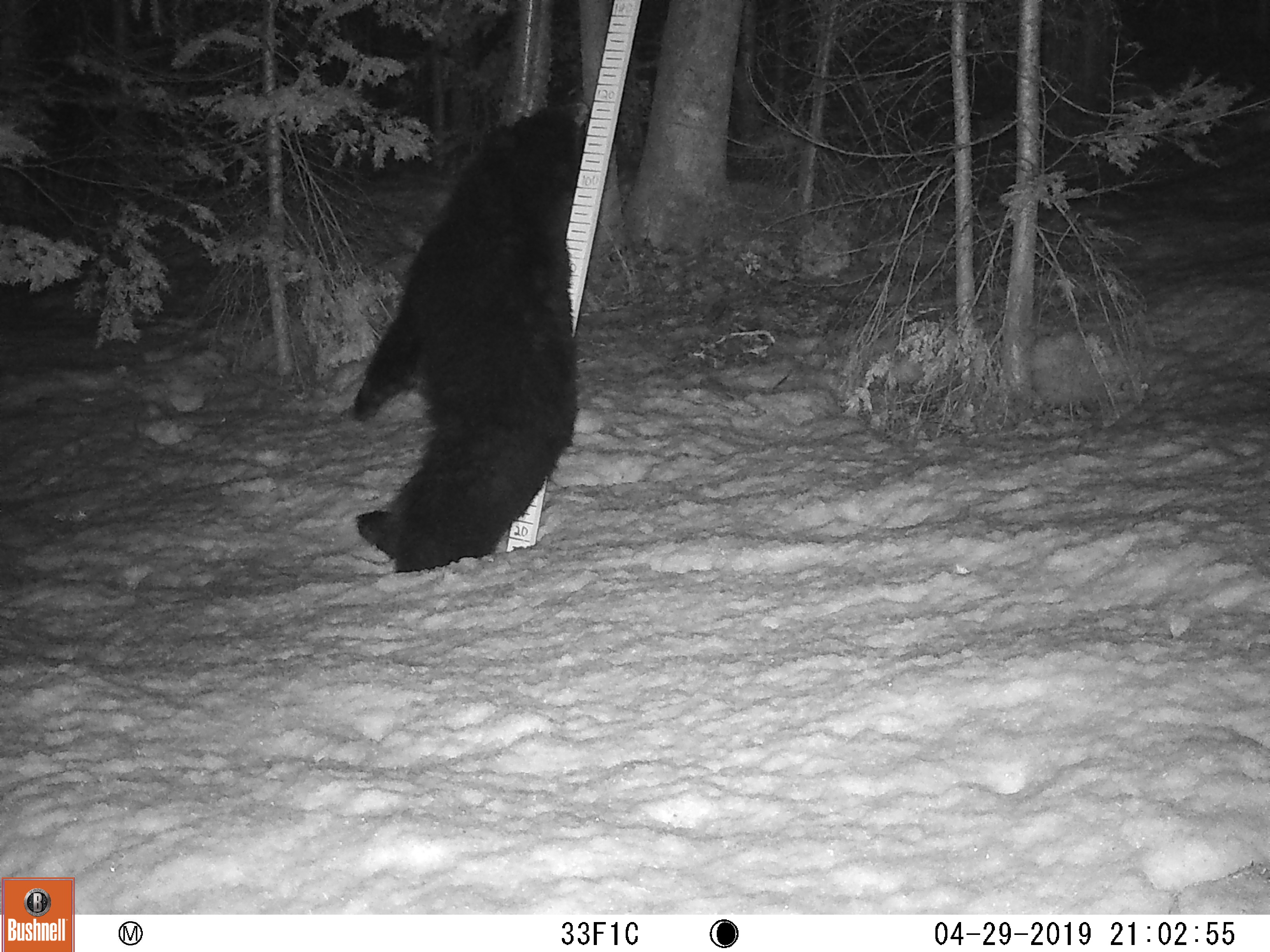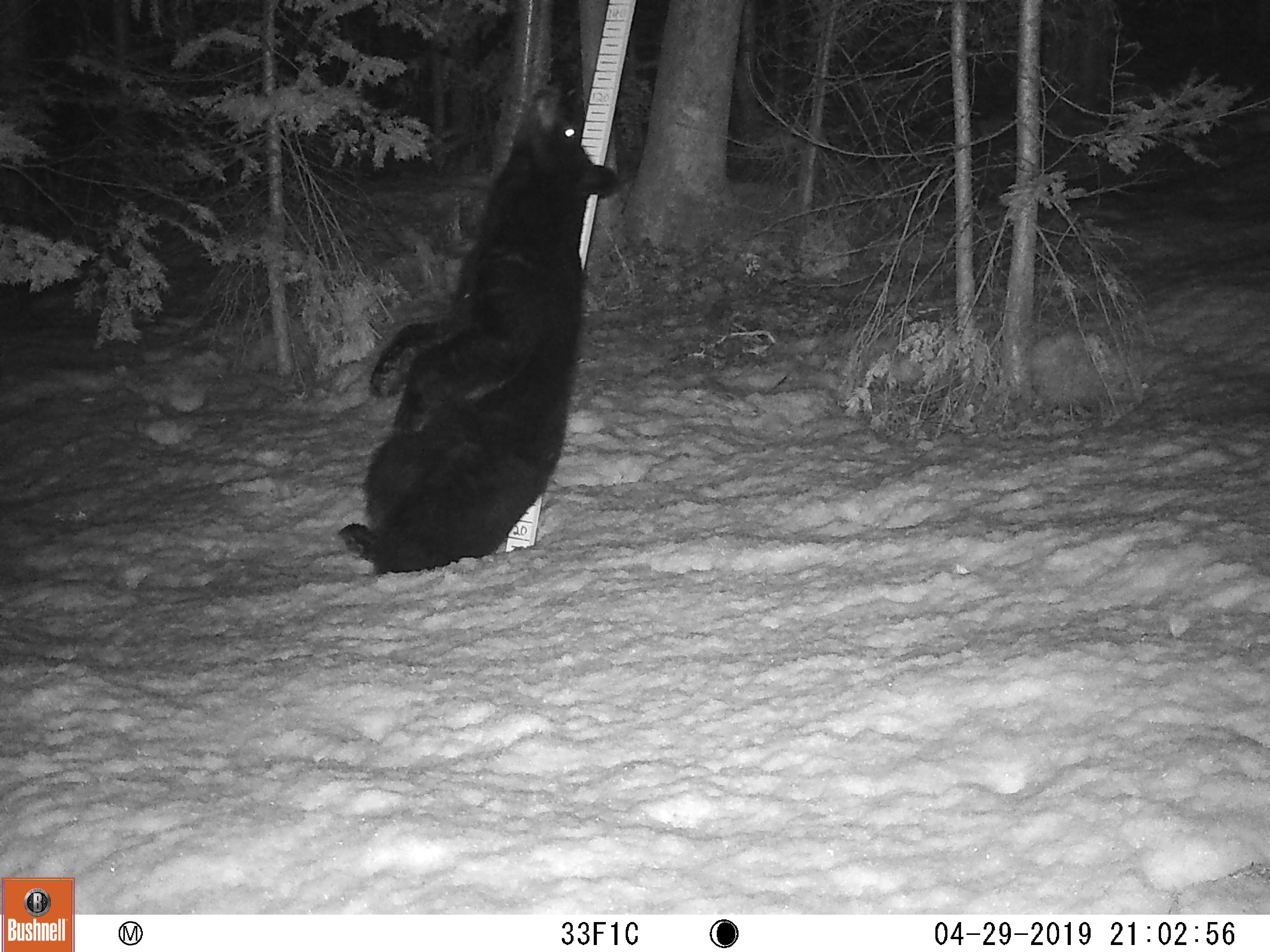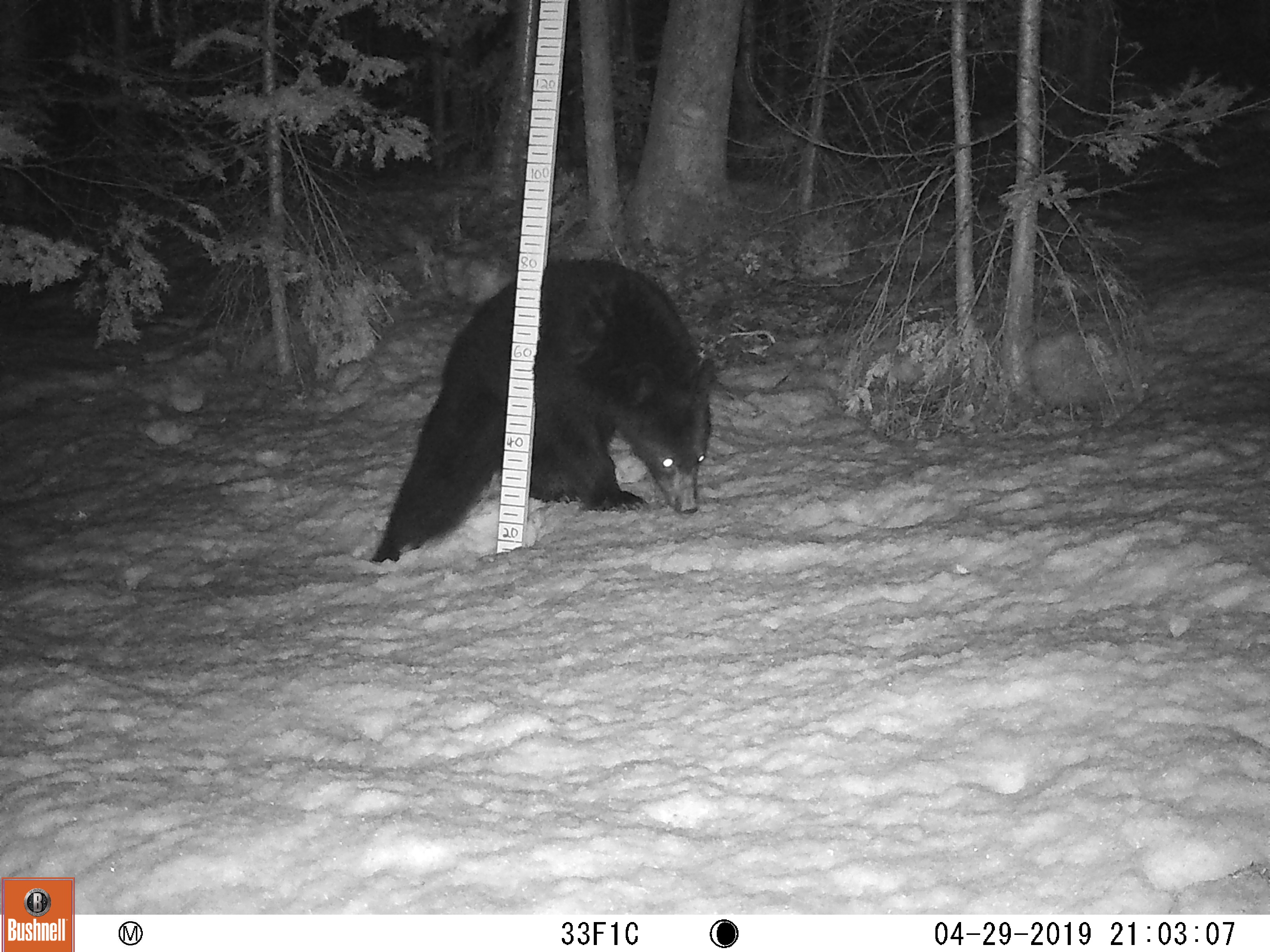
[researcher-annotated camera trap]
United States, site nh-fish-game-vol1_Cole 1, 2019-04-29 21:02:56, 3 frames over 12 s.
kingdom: Animalia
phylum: Chordata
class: Mammalia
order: Carnivora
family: Ursidae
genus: Ursus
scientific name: Ursus americanus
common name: black bear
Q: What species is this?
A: Black bear (Ursus americanus).